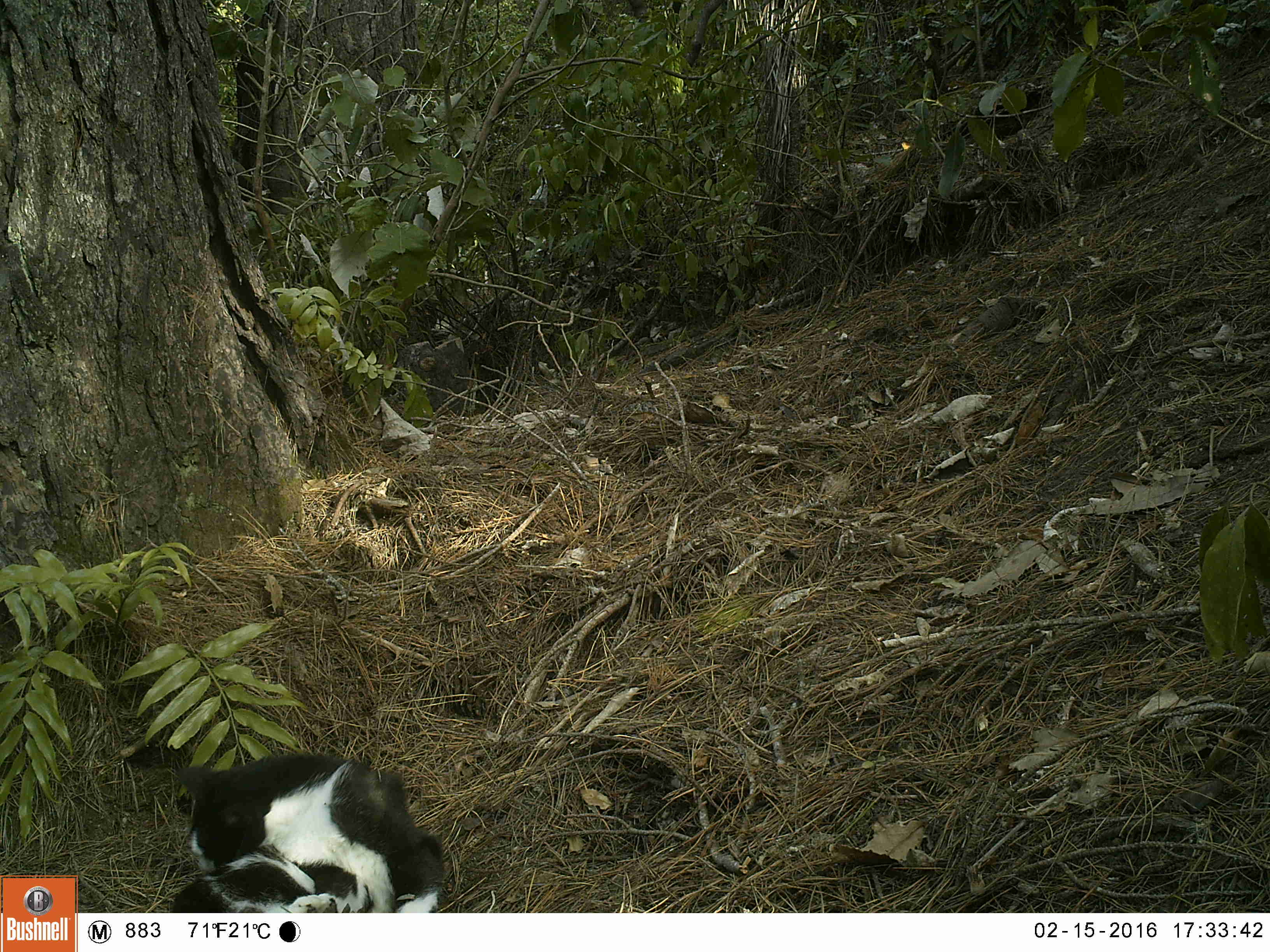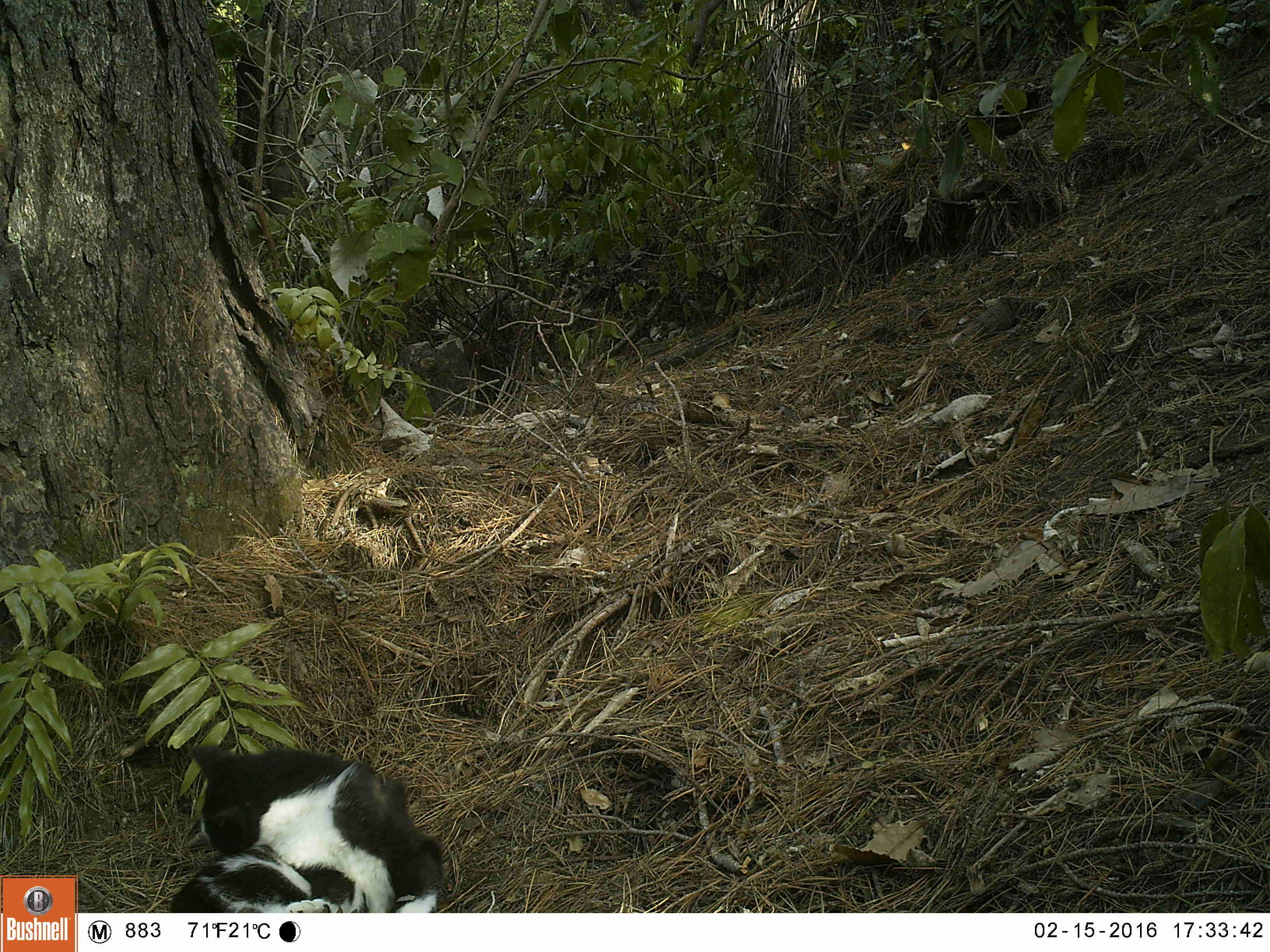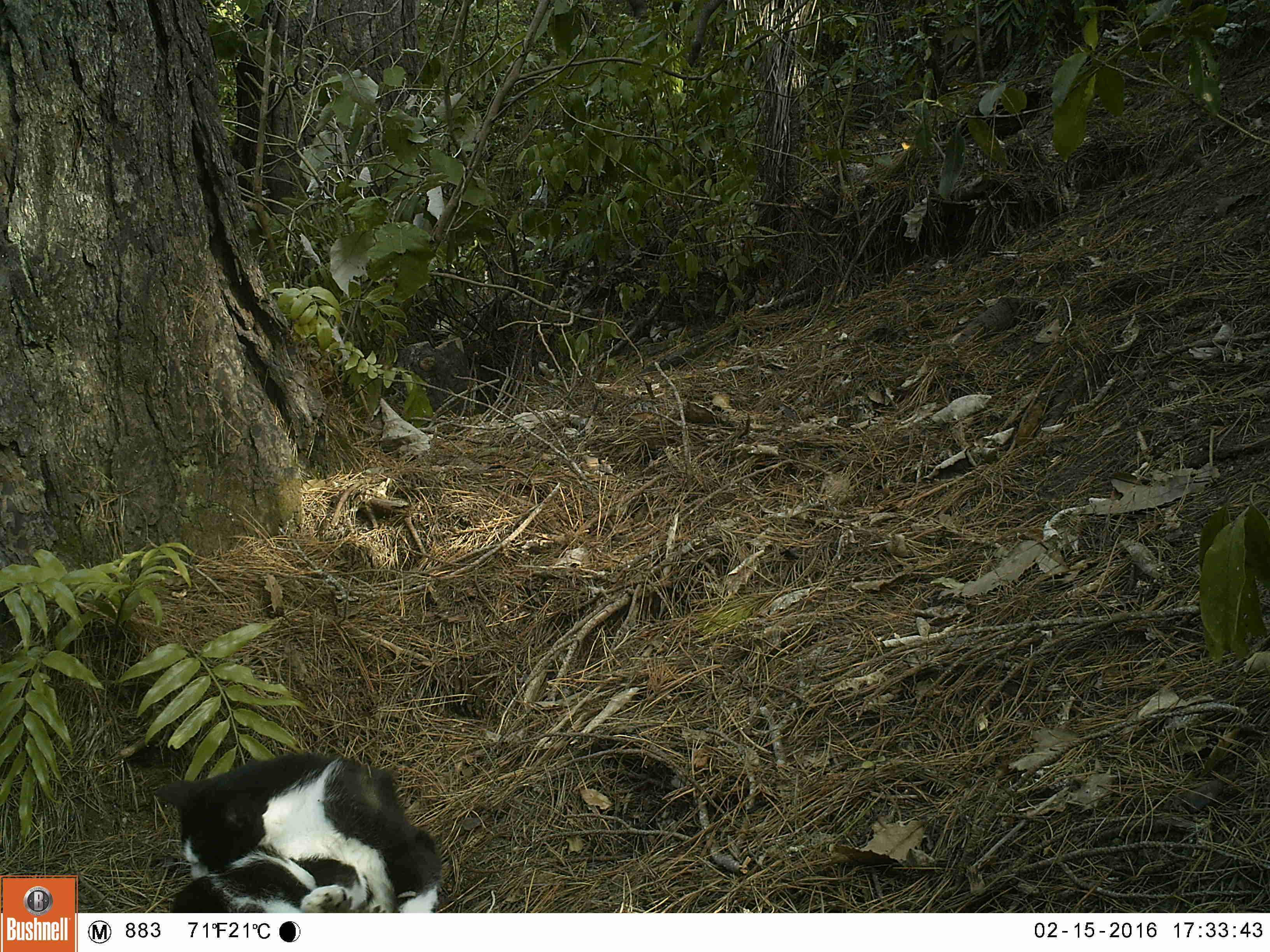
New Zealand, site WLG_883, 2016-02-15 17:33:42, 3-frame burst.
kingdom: Animalia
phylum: Chordata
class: Mammalia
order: Carnivora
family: Felidae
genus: Felis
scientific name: Felis catus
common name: domestic cat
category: cat